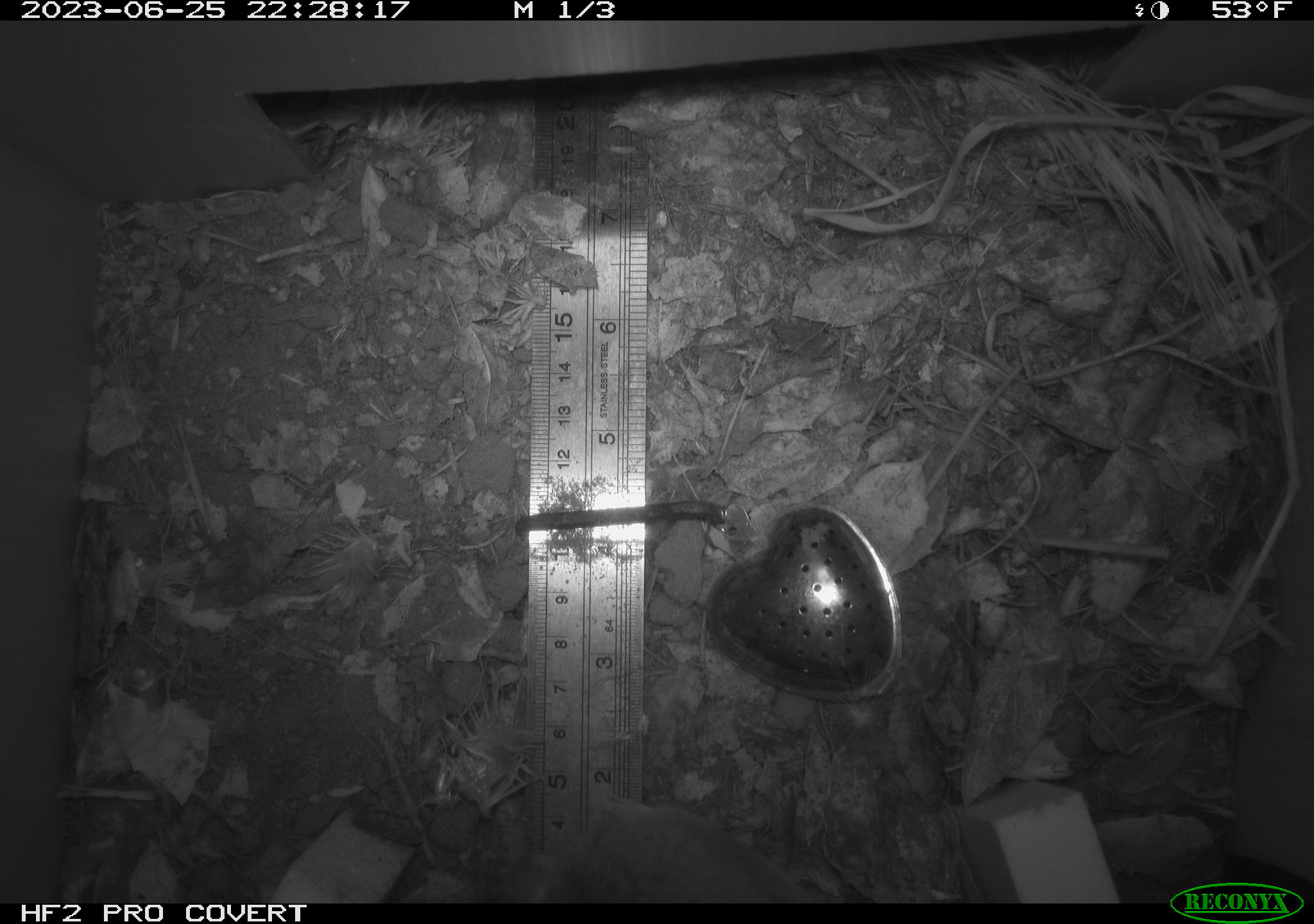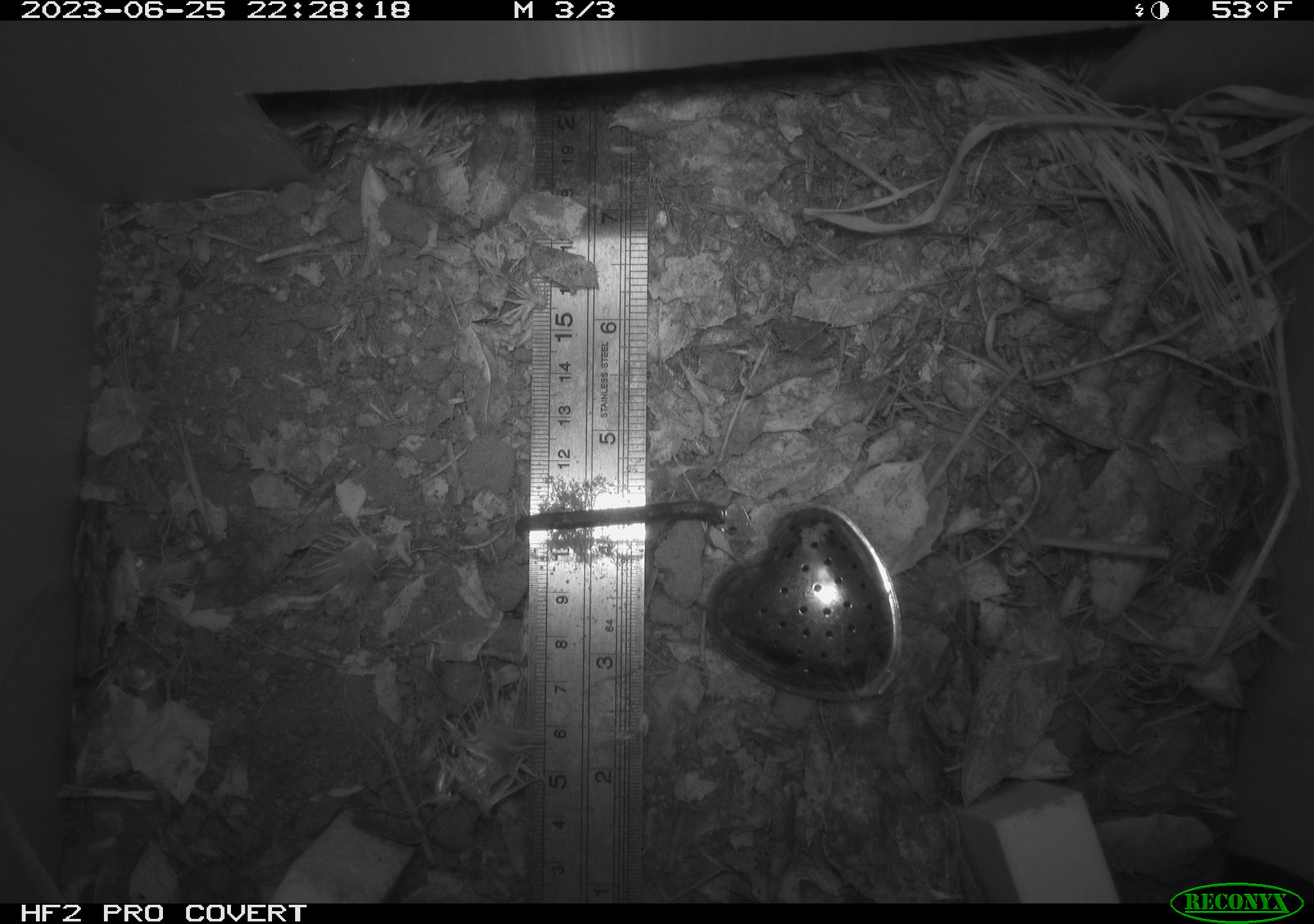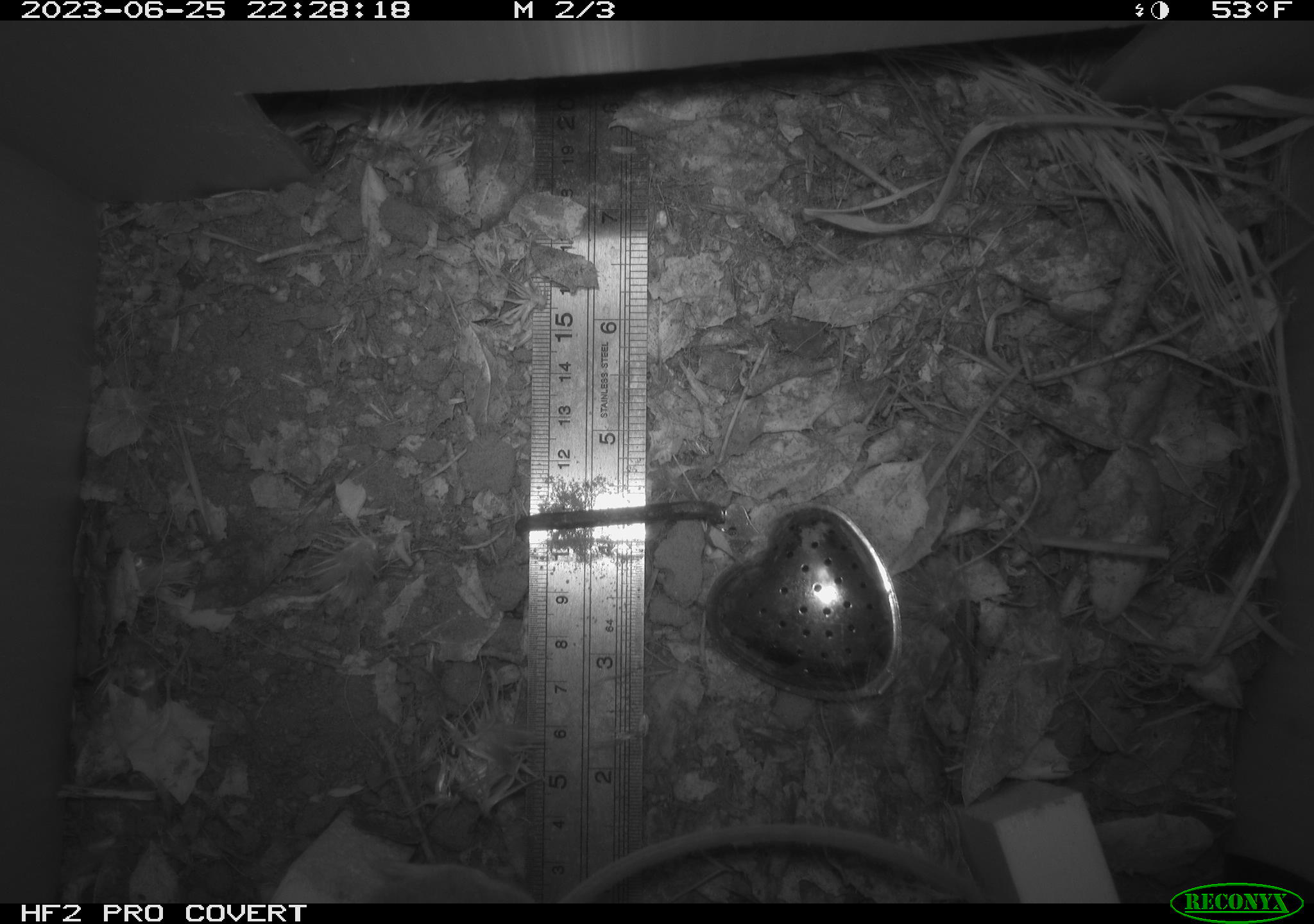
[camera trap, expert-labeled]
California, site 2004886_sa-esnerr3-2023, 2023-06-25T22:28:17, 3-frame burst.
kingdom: Animalia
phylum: Chordata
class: Mammalia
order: Rodentia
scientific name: Rodentia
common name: mouse species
Mouse species (Rodentia).